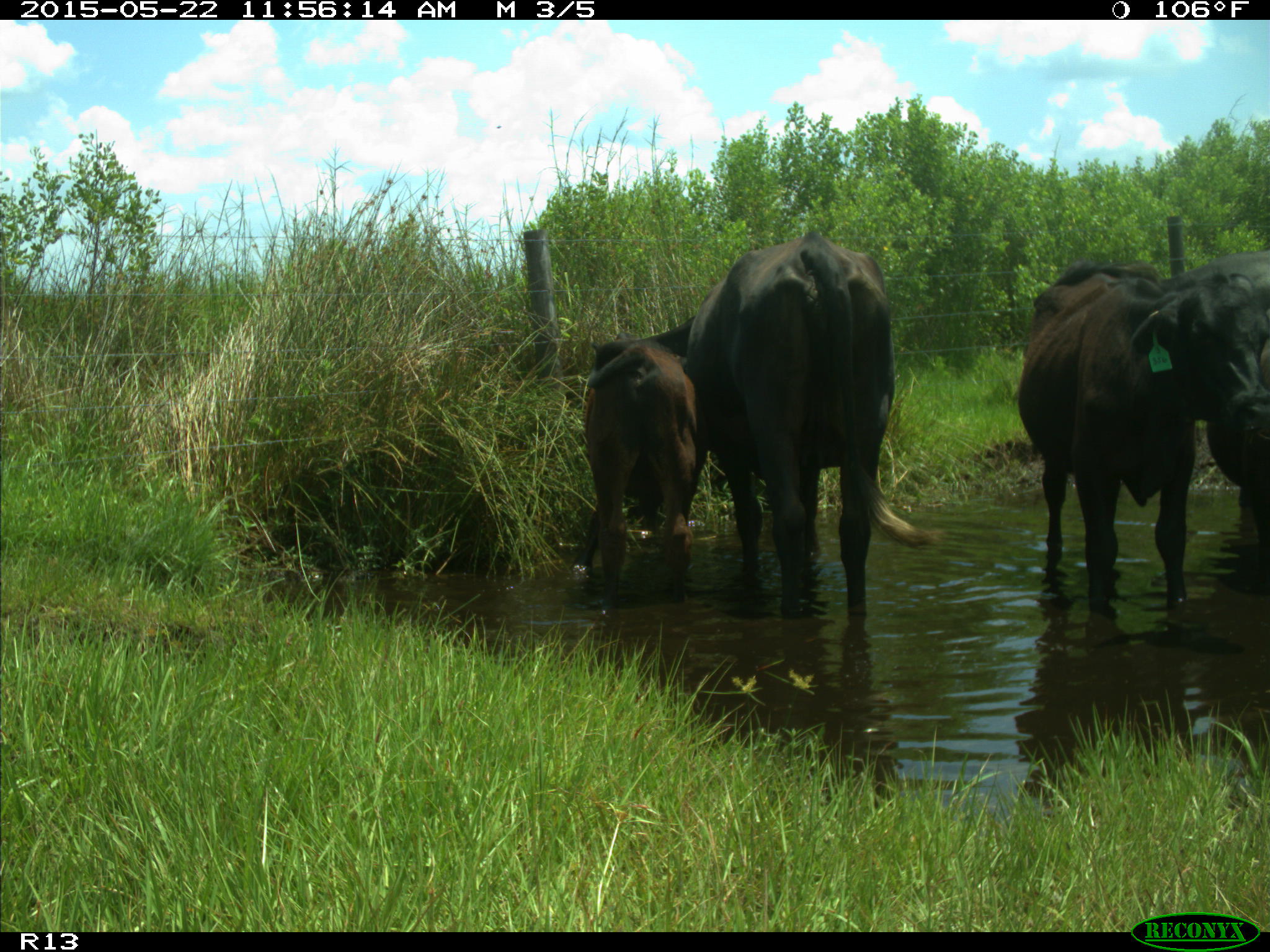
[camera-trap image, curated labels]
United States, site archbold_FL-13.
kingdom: Animalia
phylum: Chordata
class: Mammalia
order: Artiodactyla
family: Bovidae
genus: Bos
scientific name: Bos taurus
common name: domestic cow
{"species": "Bos taurus (domestic cow)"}